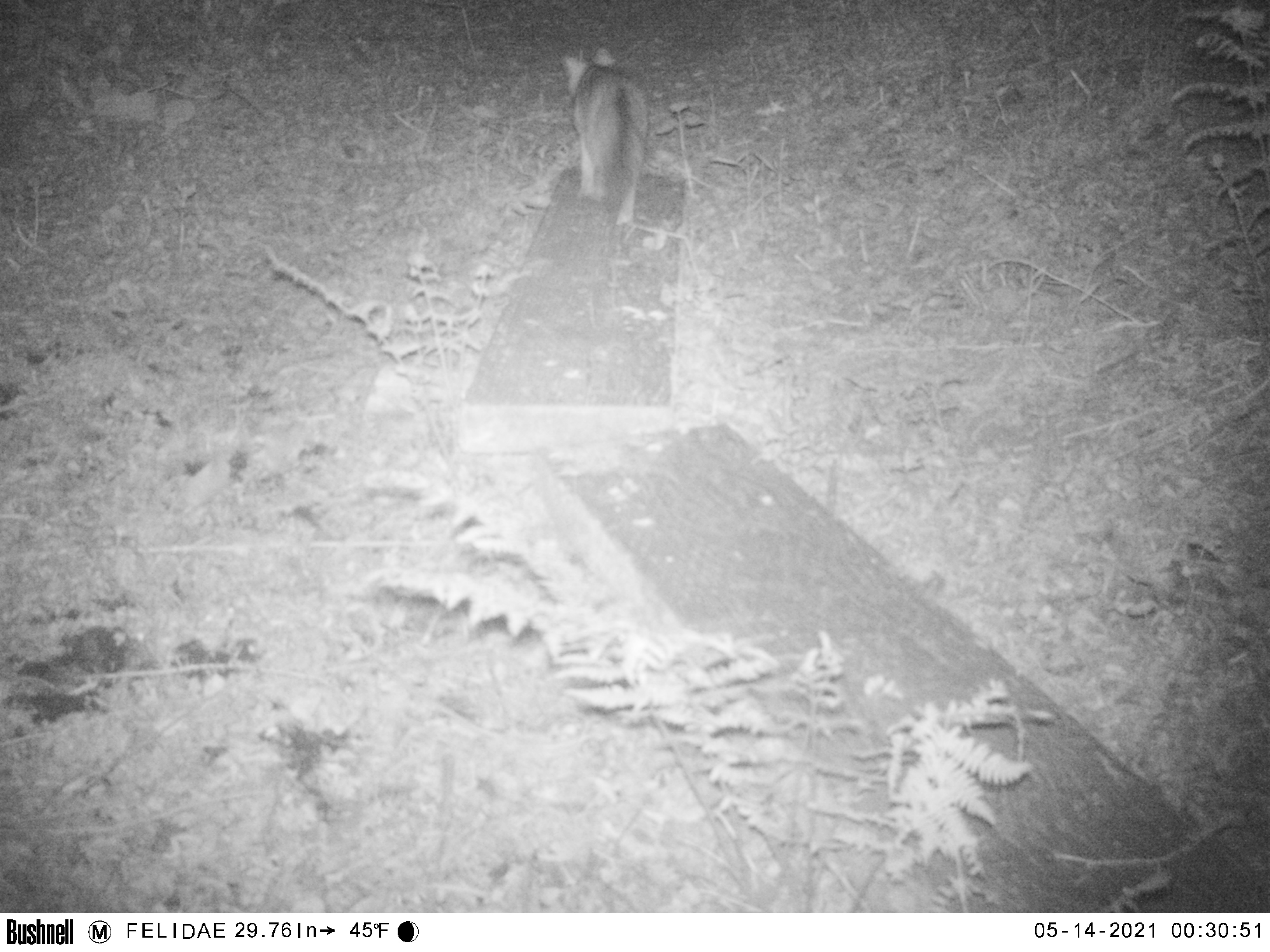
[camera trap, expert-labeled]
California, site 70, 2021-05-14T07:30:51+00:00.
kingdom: Animalia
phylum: Chordata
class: Mammalia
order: Carnivora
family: Canidae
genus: Urocyon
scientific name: Urocyon cinereoargenteus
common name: gray fox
Gray fox (Urocyon cinereoargenteus).